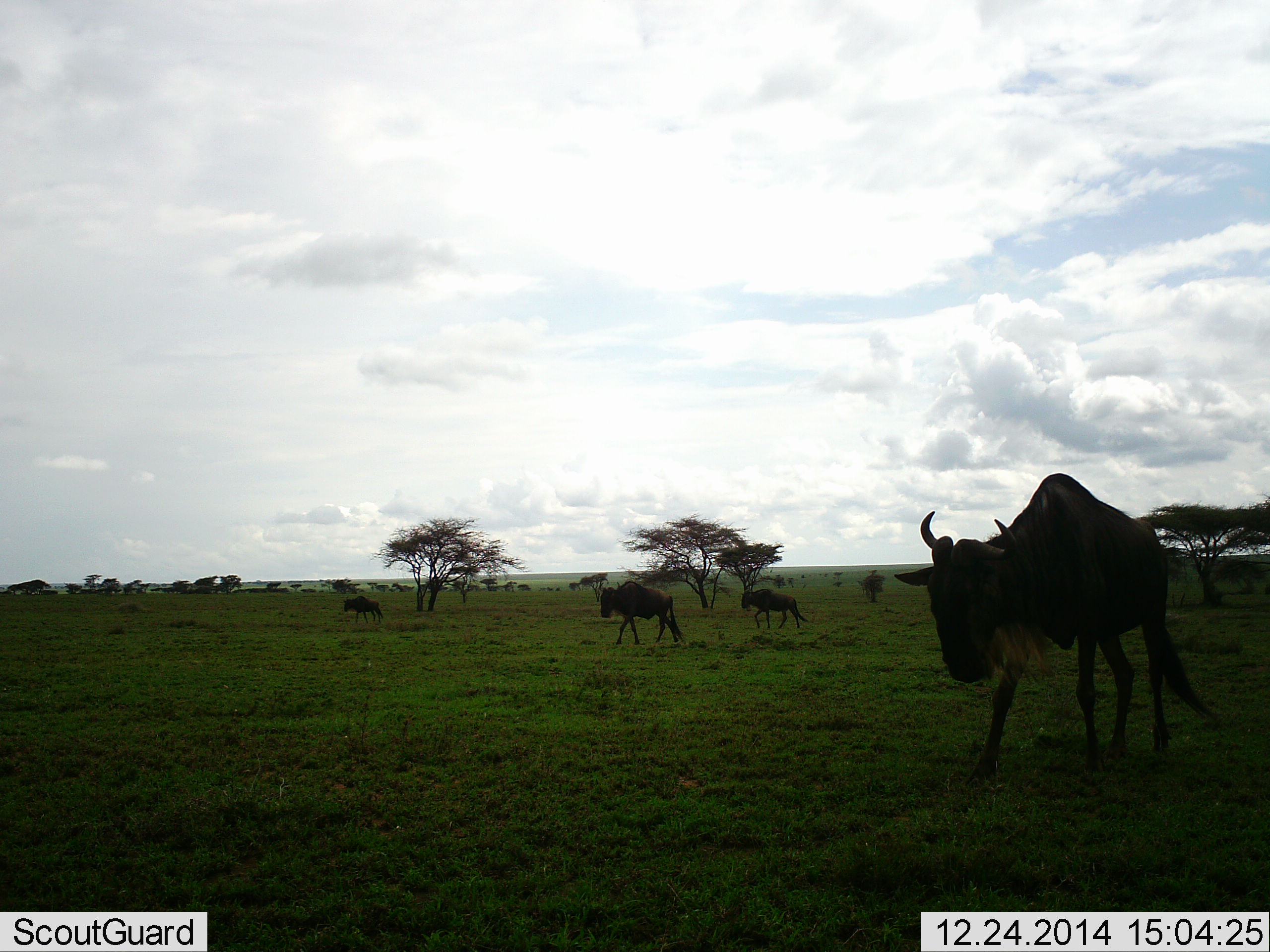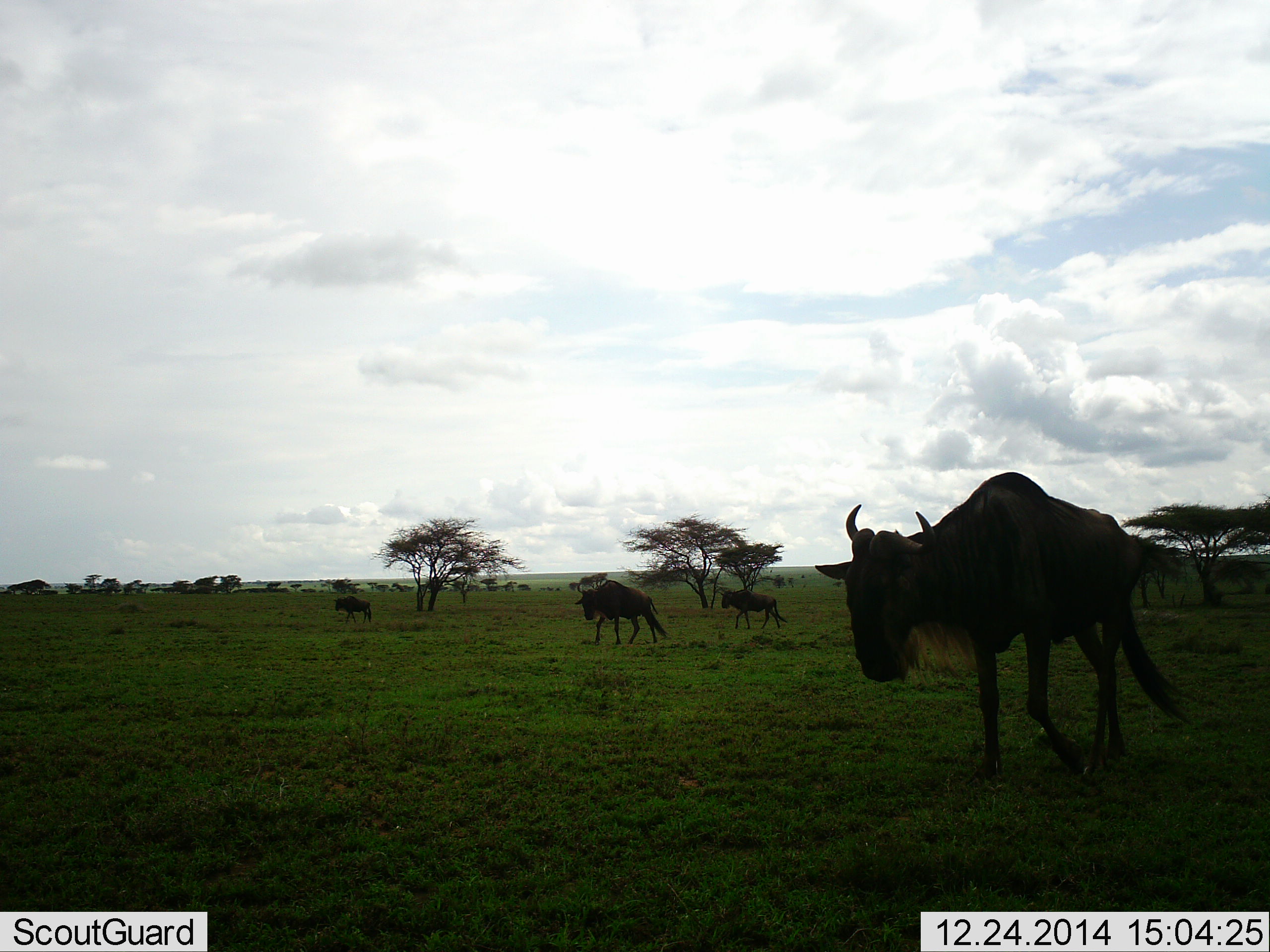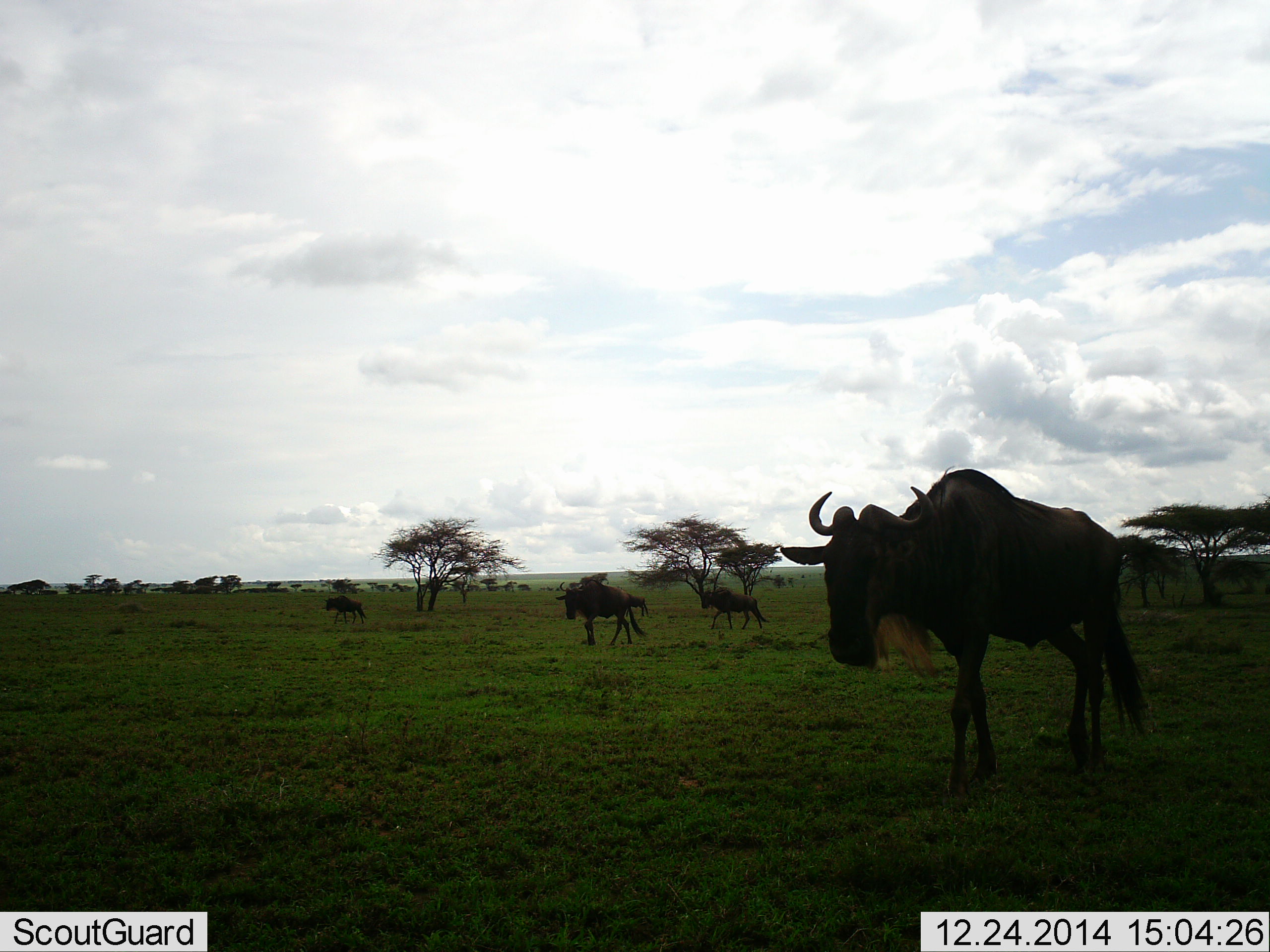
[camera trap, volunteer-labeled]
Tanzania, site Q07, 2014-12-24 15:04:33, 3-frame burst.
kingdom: Animalia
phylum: Chordata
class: Mammalia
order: Artiodactyla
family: Bovidae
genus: Connochaetes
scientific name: Connochaetes taurinus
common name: blue wildebeest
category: wildebeest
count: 4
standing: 10%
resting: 0%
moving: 90%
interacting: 0%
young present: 20%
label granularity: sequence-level